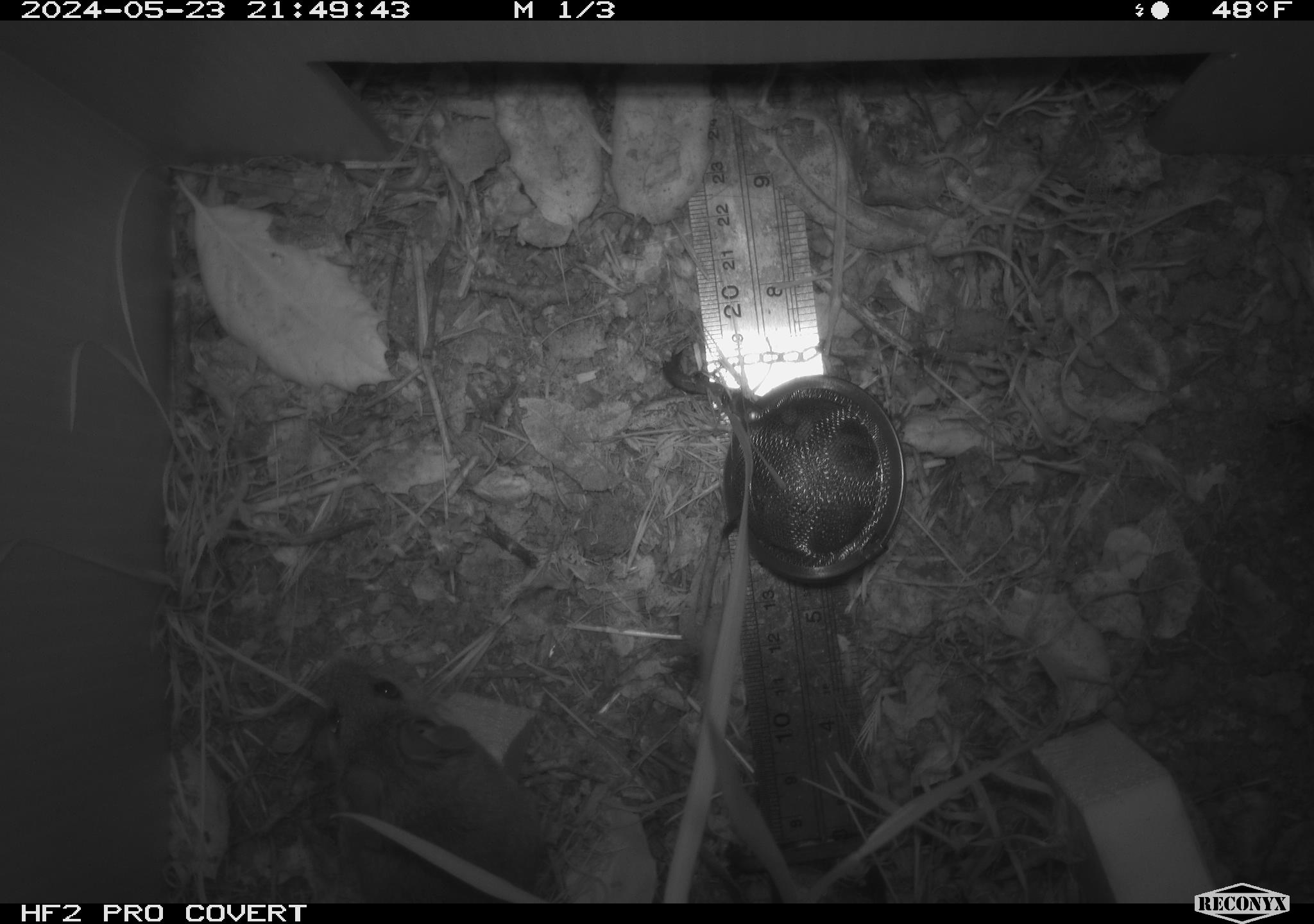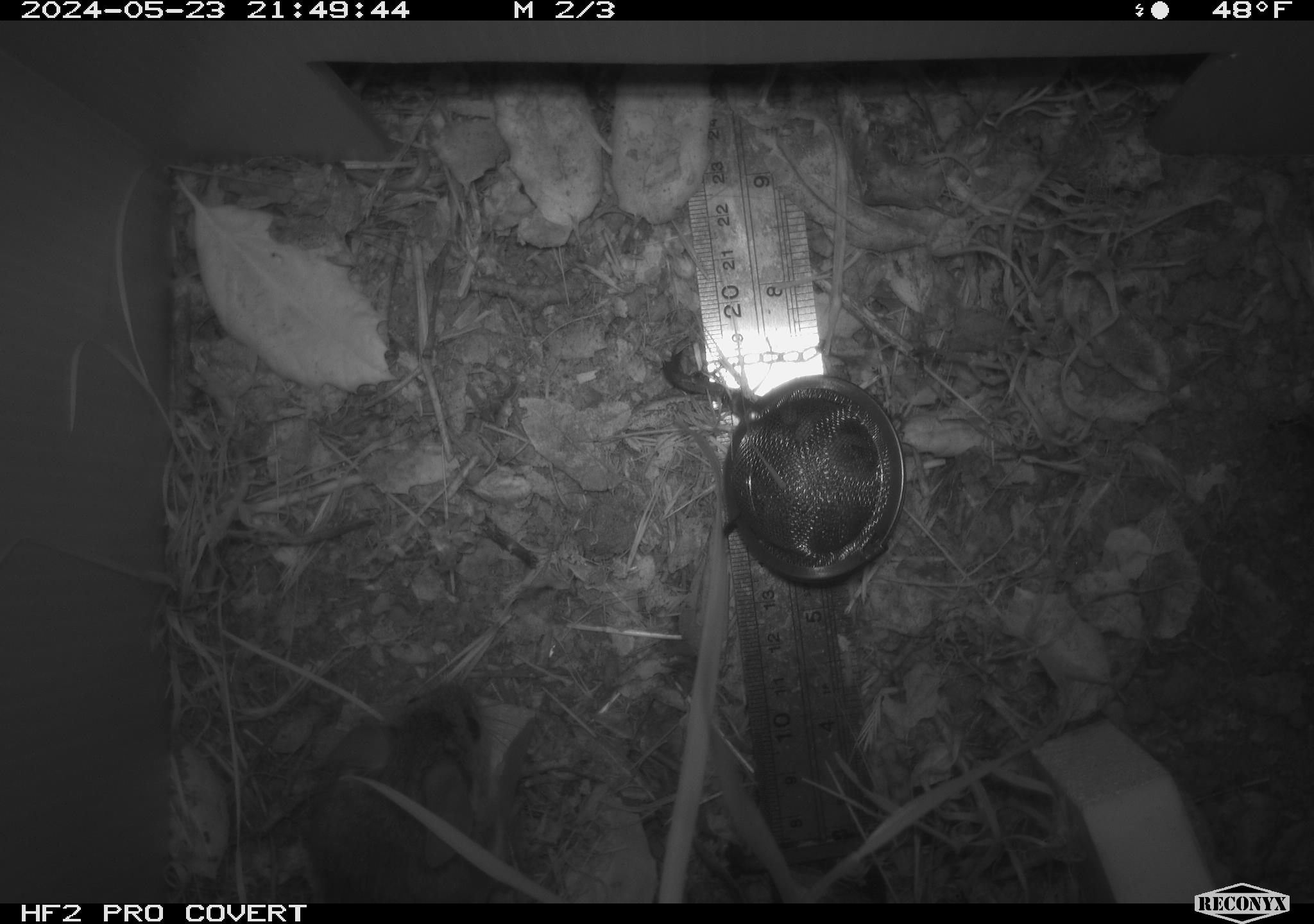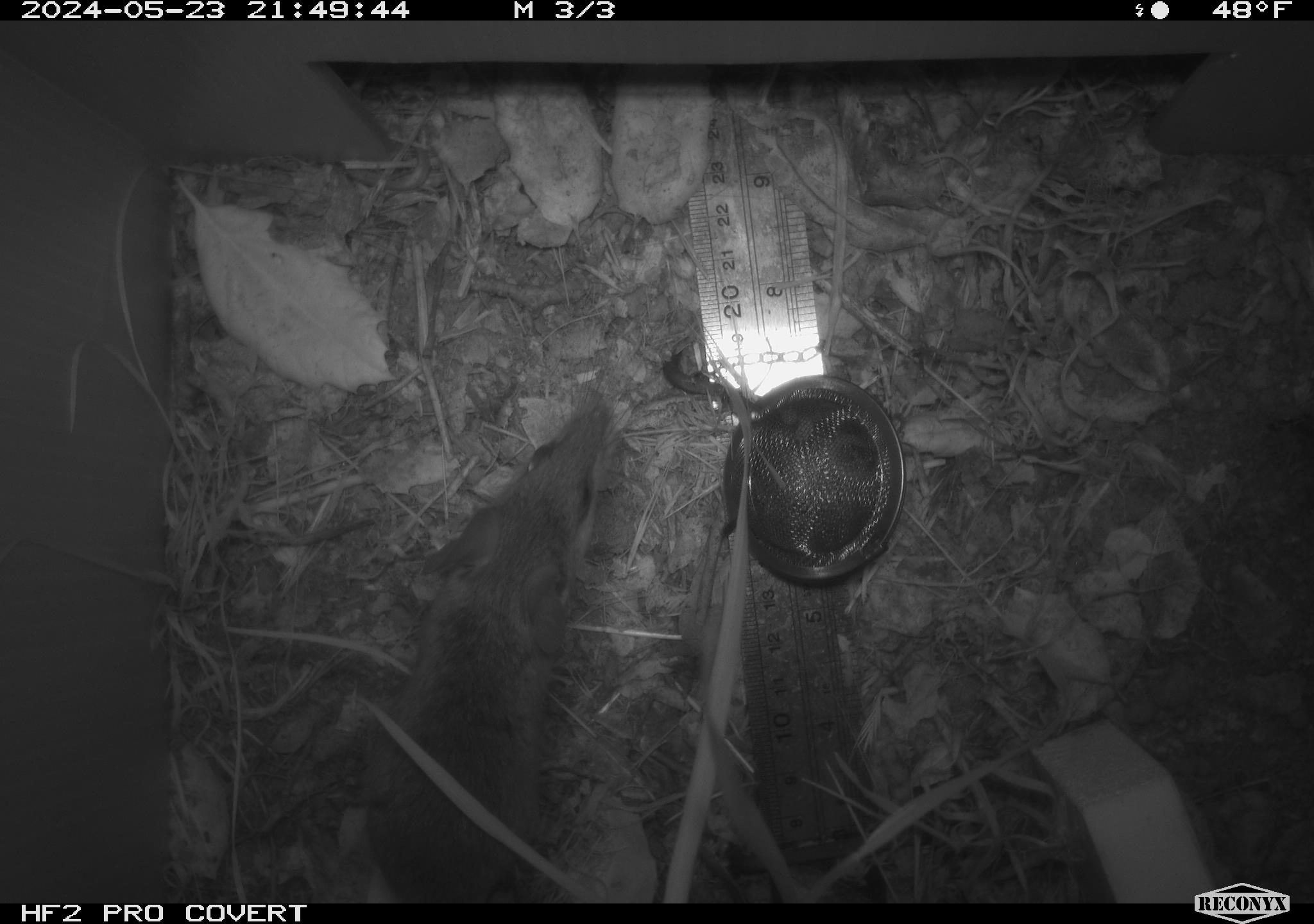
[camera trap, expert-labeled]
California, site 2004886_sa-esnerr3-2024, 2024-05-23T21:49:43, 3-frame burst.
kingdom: Animalia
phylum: Chordata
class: Mammalia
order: Rodentia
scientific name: Rodentia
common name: rodent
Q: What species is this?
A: Rodent (Rodentia).